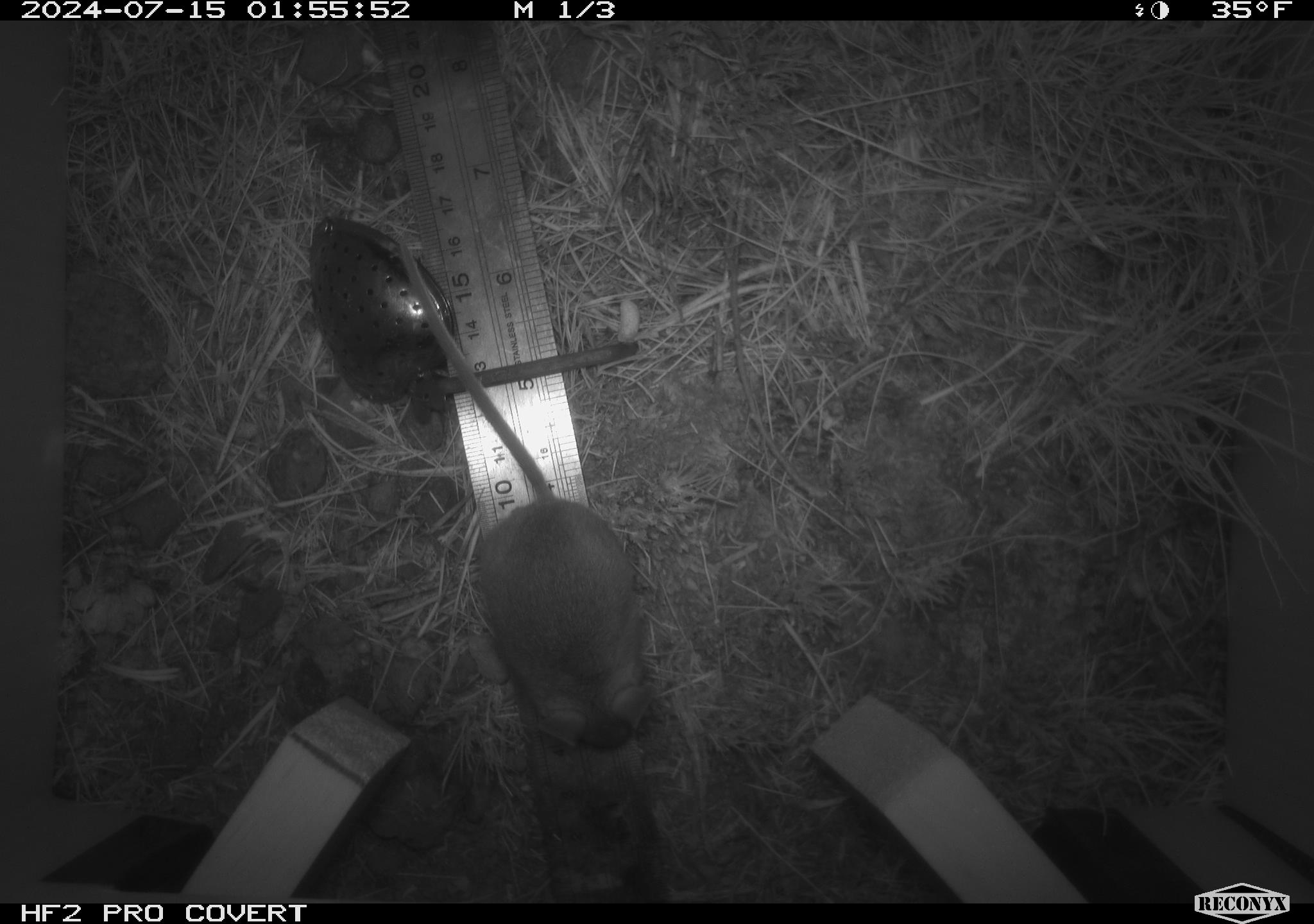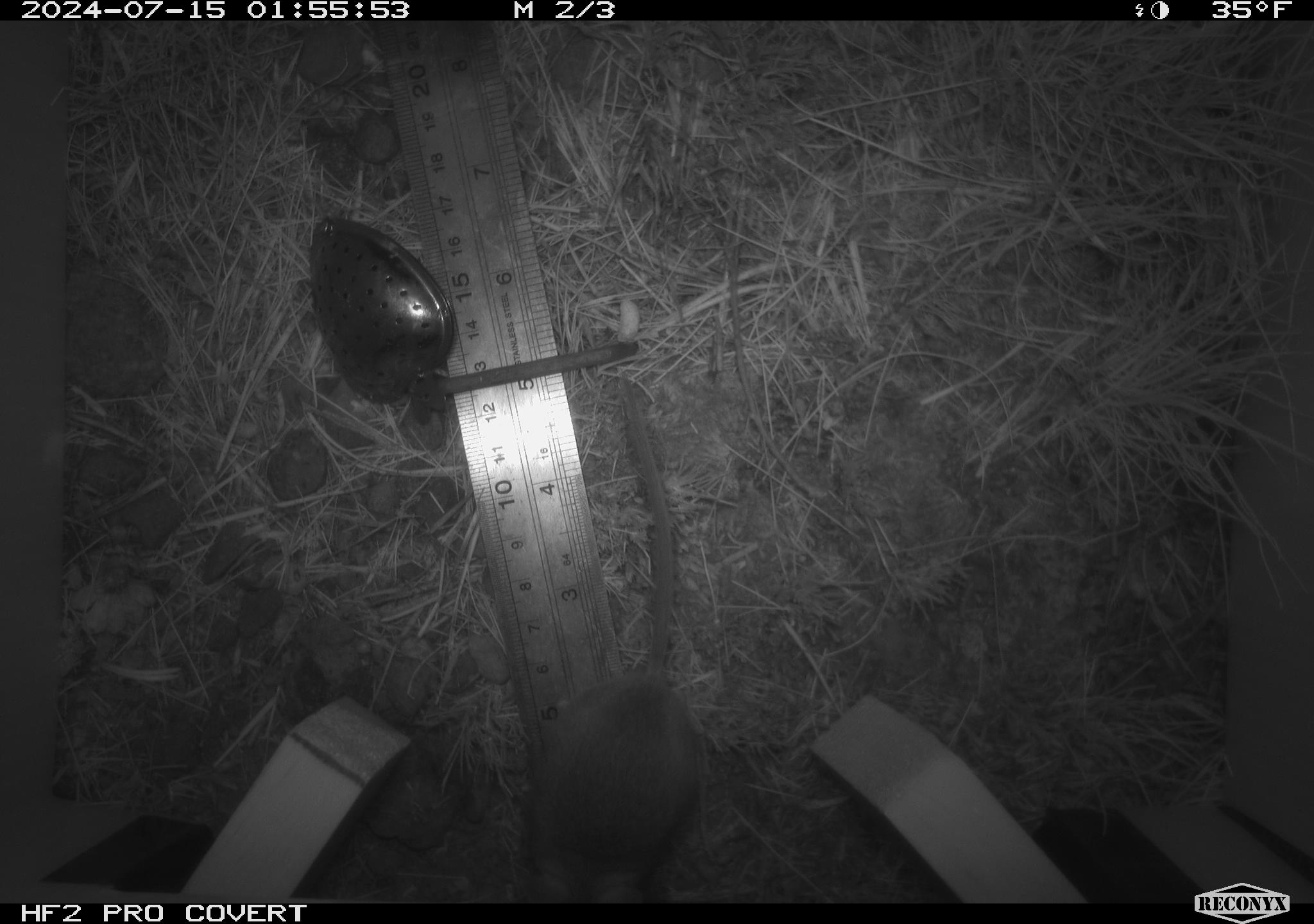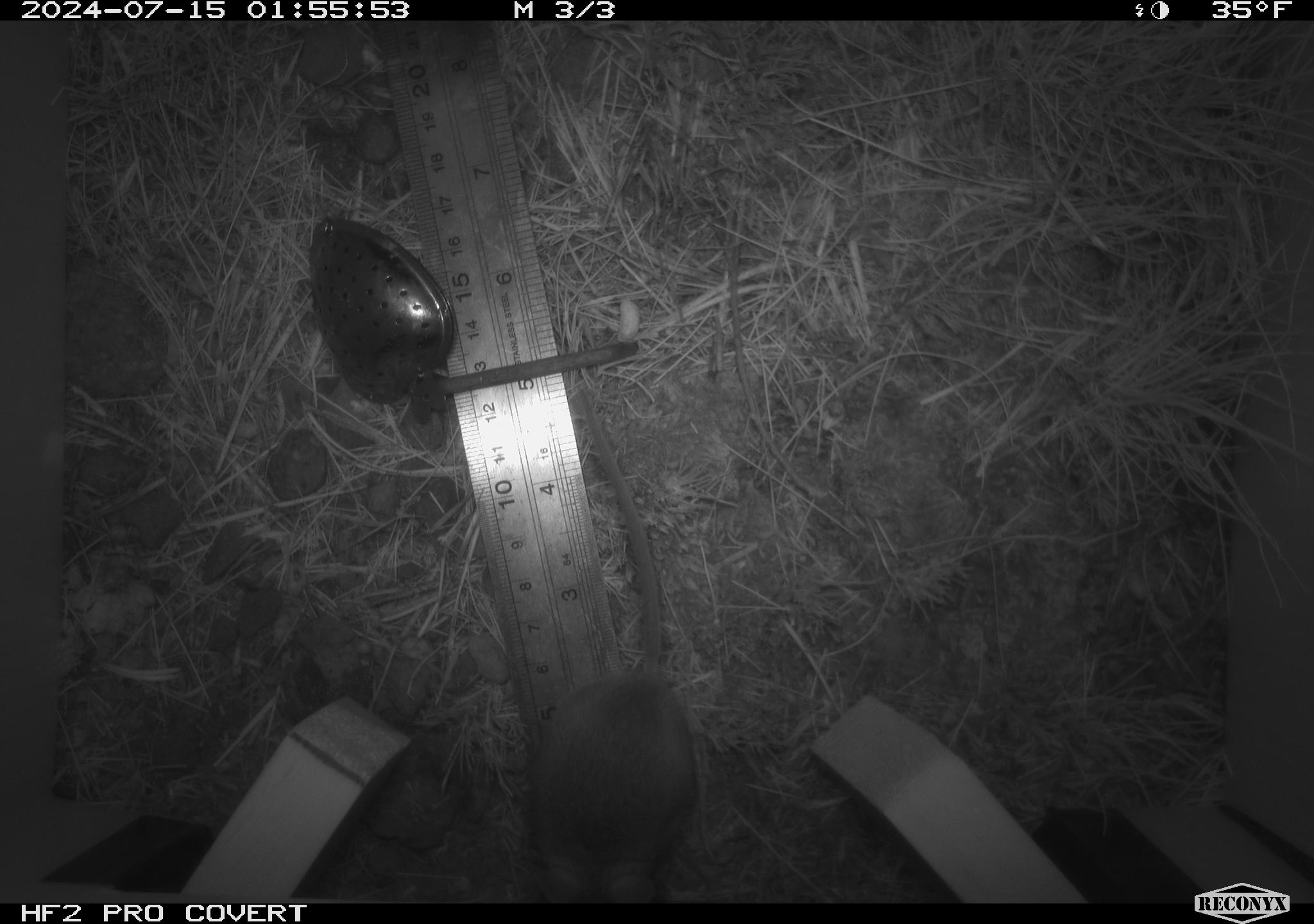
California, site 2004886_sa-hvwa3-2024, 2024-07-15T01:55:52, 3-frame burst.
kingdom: Animalia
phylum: Chordata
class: Mammalia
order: Rodentia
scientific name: Rodentia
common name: mouse species